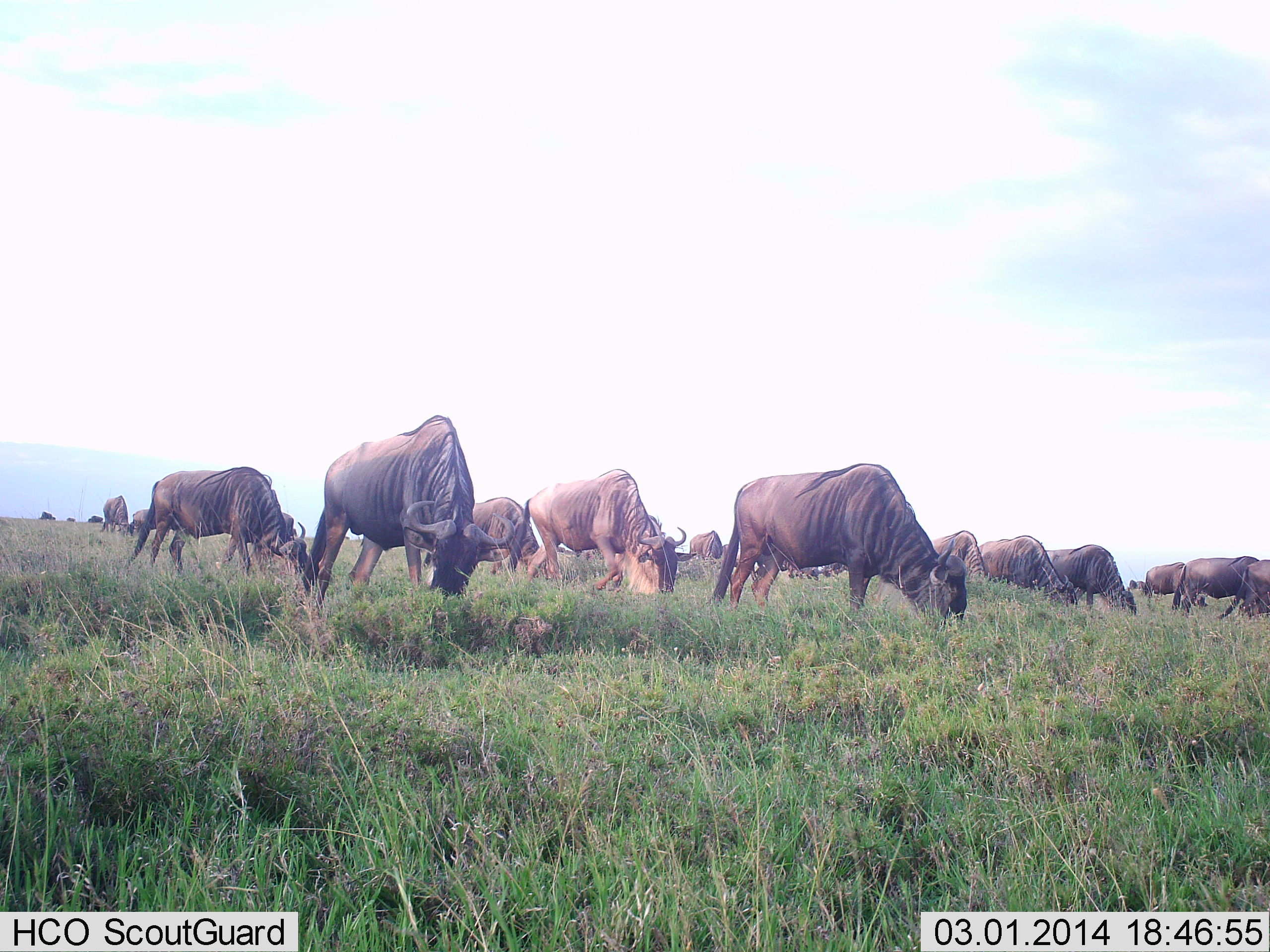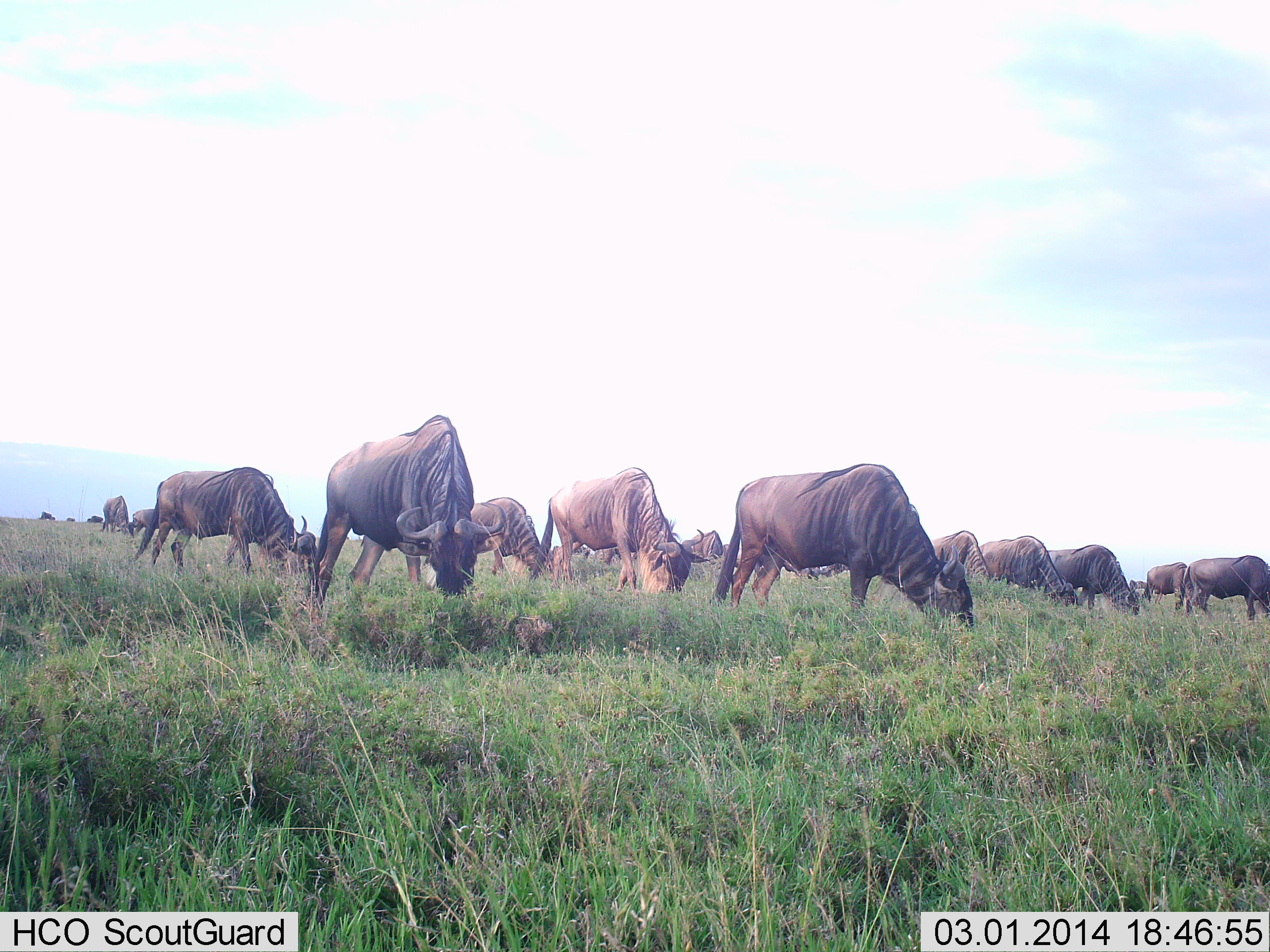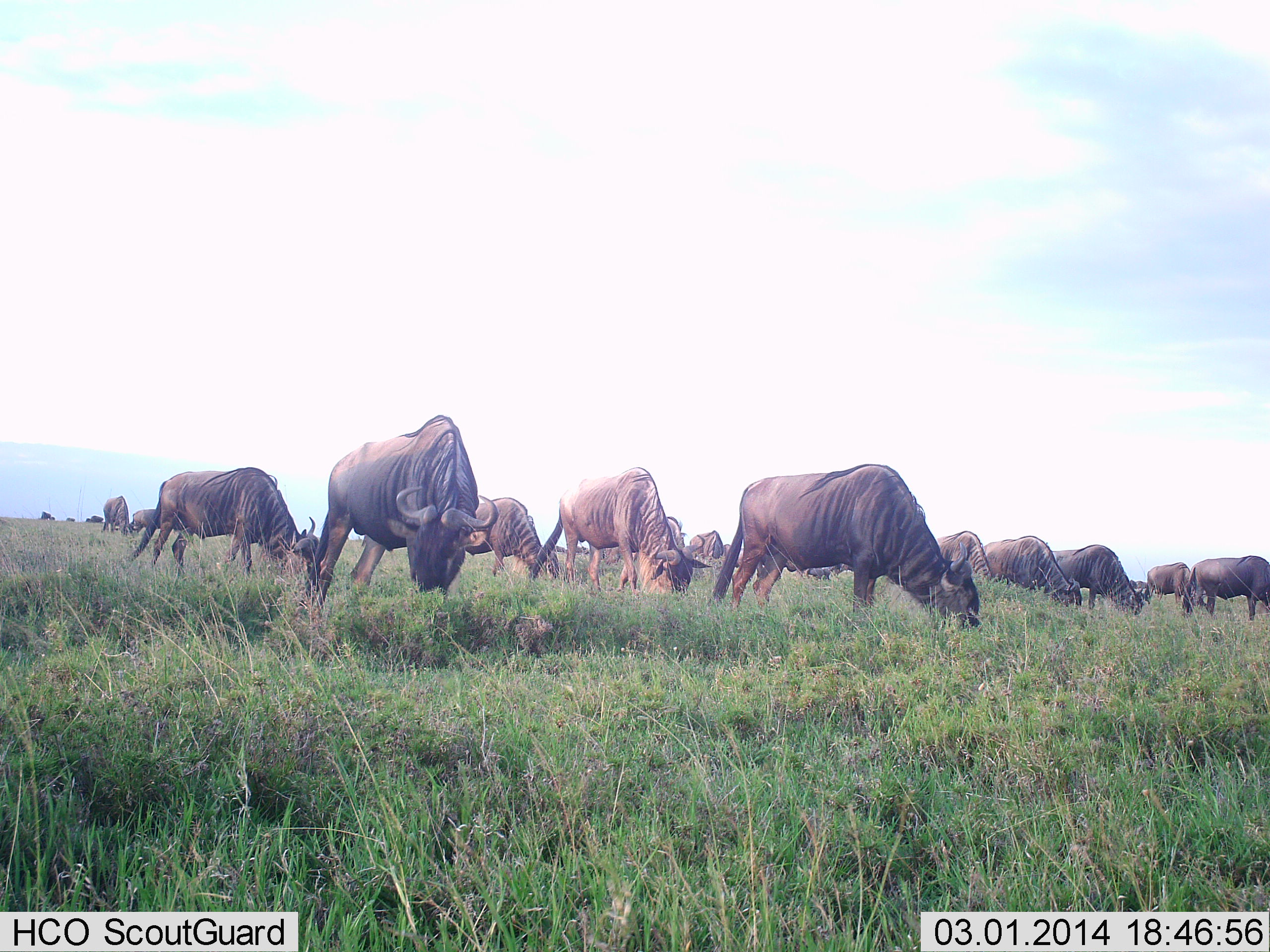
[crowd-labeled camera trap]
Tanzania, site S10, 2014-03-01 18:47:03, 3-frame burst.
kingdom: Animalia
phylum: Chordata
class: Mammalia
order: Artiodactyla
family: Bovidae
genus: Connochaetes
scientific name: Connochaetes taurinus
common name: blue wildebeest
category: wildebeest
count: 11-50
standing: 20%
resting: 10%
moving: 10%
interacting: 10%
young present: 0%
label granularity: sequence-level